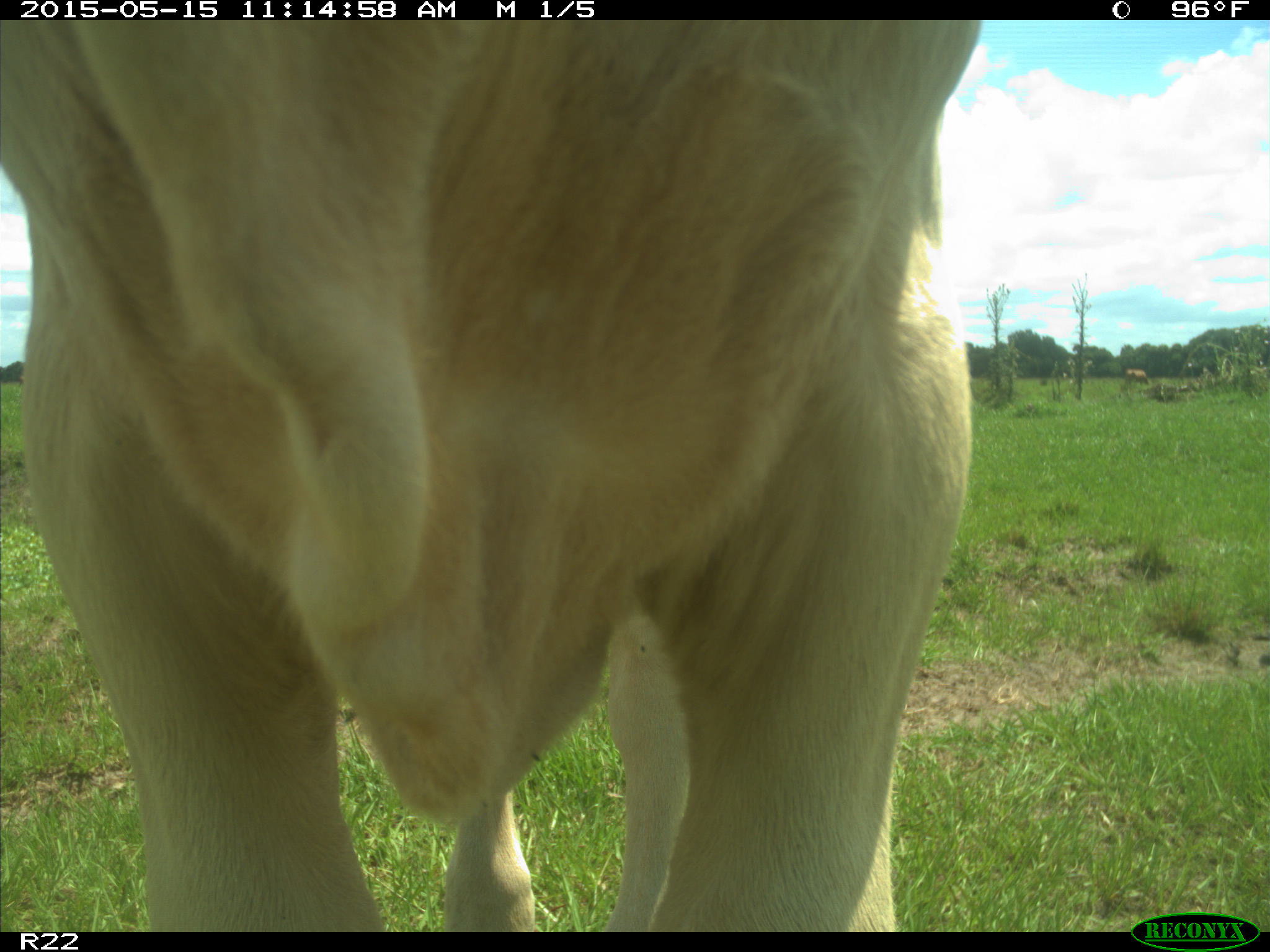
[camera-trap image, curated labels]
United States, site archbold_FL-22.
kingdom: Animalia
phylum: Chordata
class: Mammalia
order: Artiodactyla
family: Bovidae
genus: Bos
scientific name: Bos taurus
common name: domestic cow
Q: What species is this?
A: Bos taurus (domestic cow).